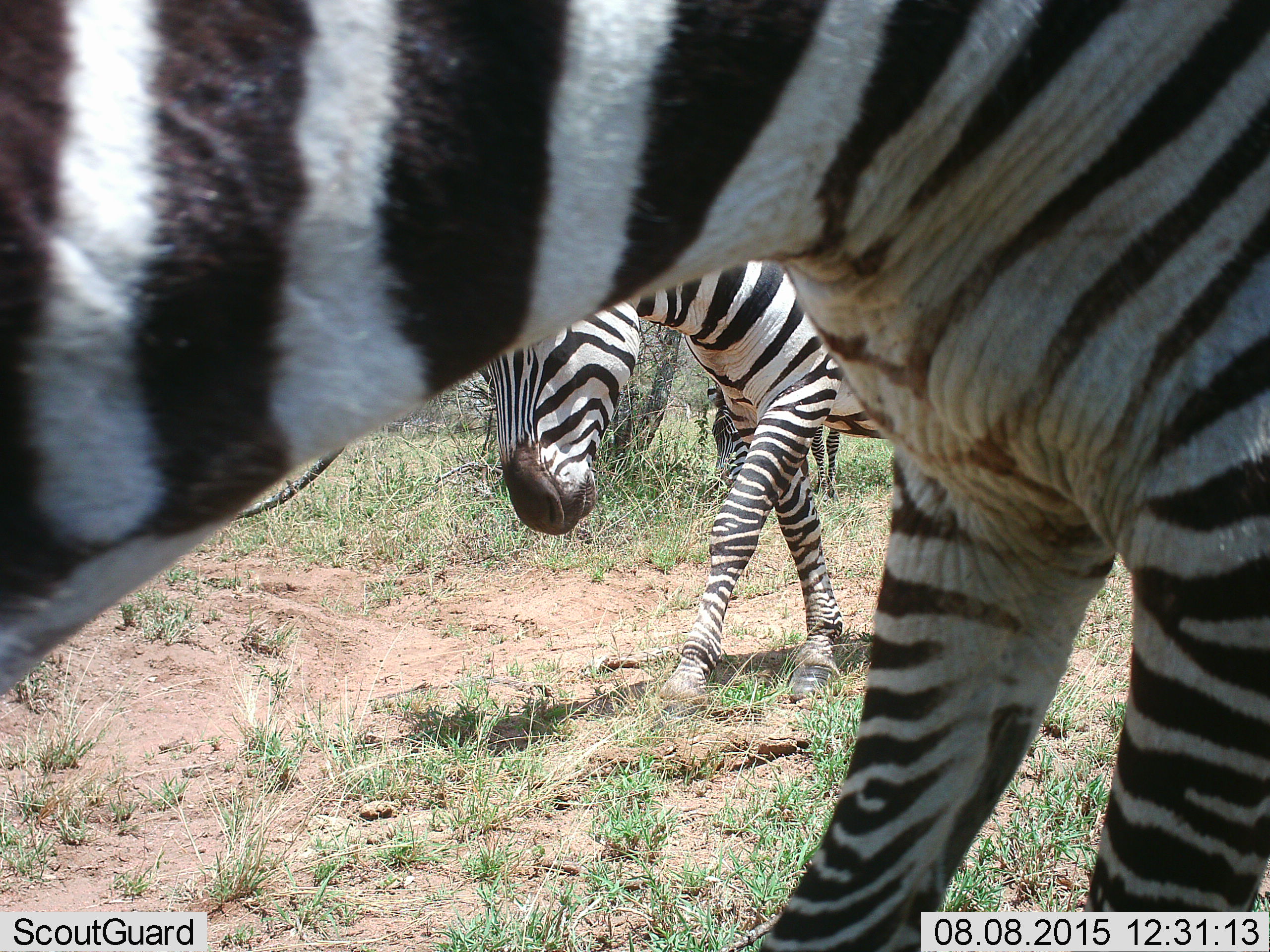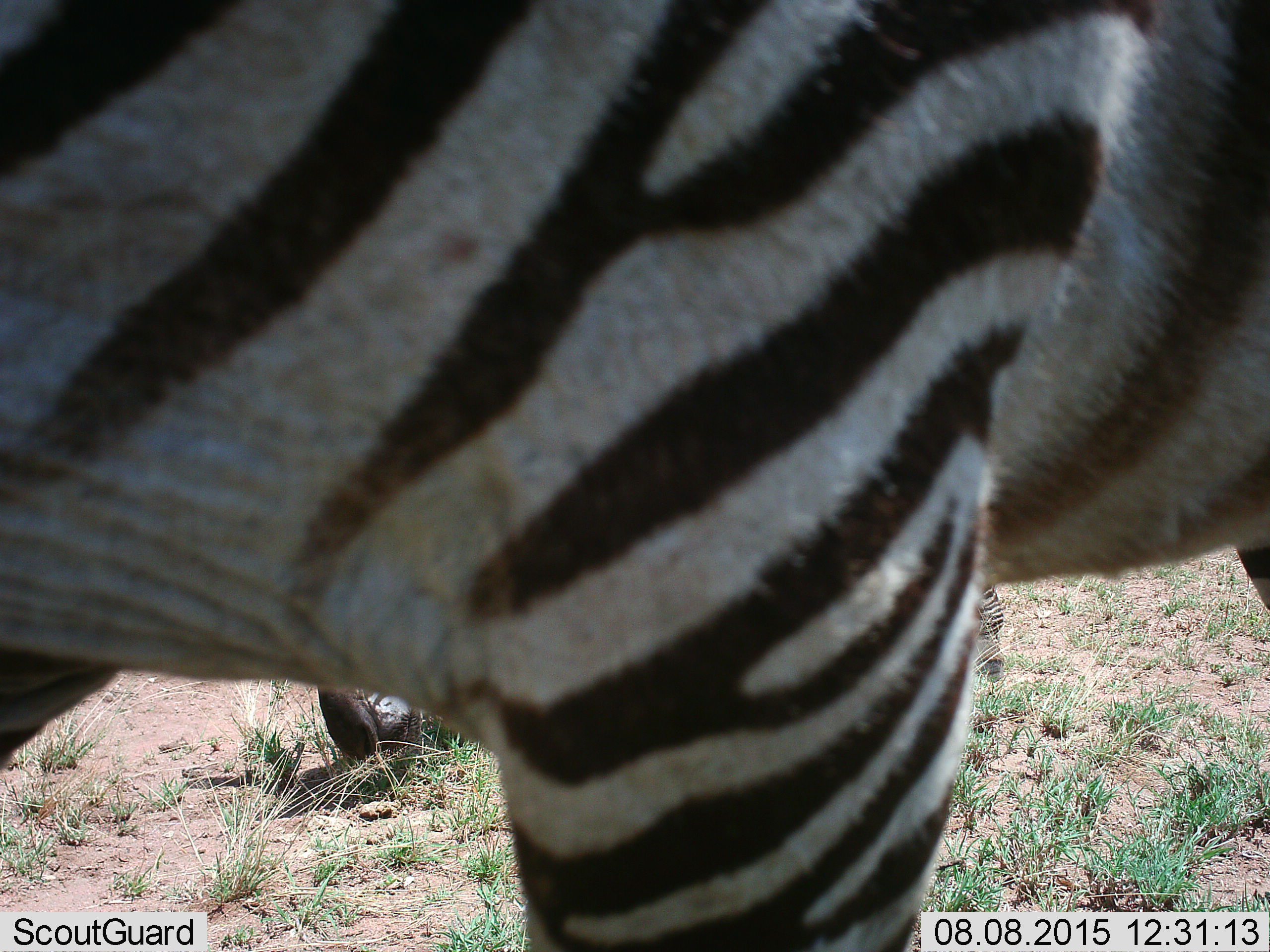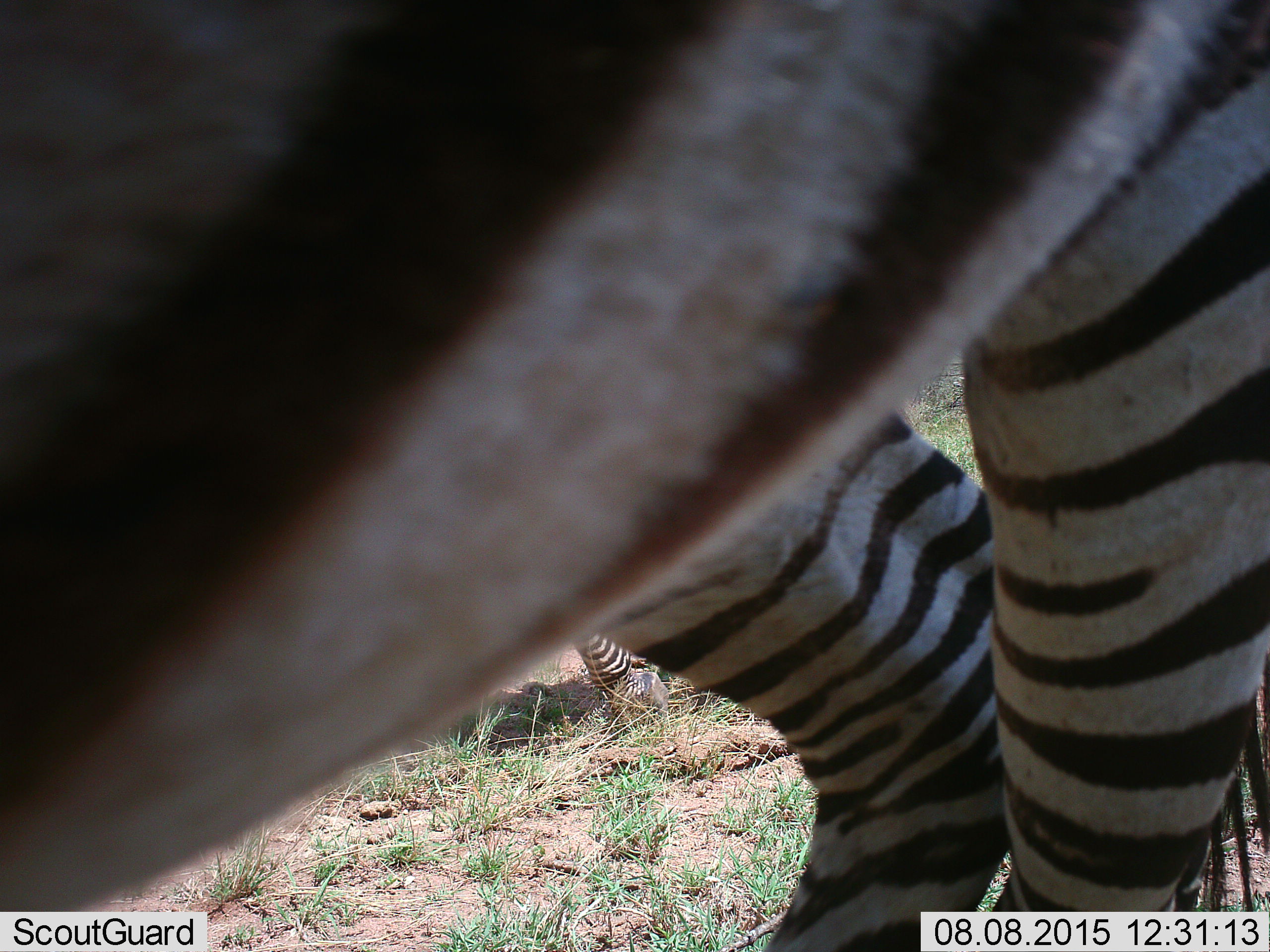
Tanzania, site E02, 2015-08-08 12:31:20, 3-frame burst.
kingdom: Animalia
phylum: Chordata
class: Mammalia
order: Perissodactyla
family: Equidae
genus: Equus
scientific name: Equus quagga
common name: plains zebra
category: zebra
Zebra (plains zebra) (Equus quagga), count 3. Behavior (volunteer vote fractions): standing 25%, resting 0%, moving 85%, interacting 0%. Young present (vote fraction): 0%. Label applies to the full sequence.